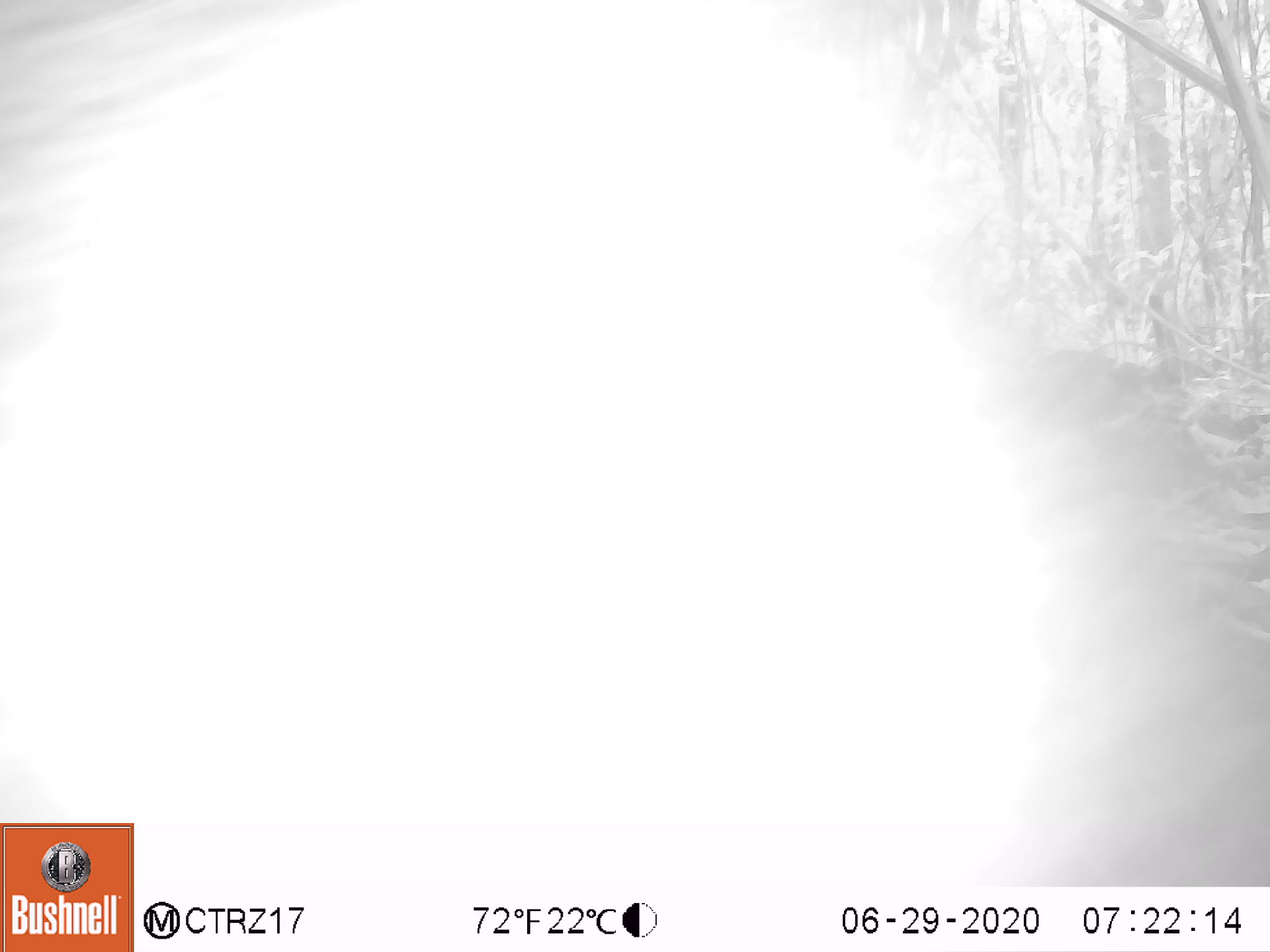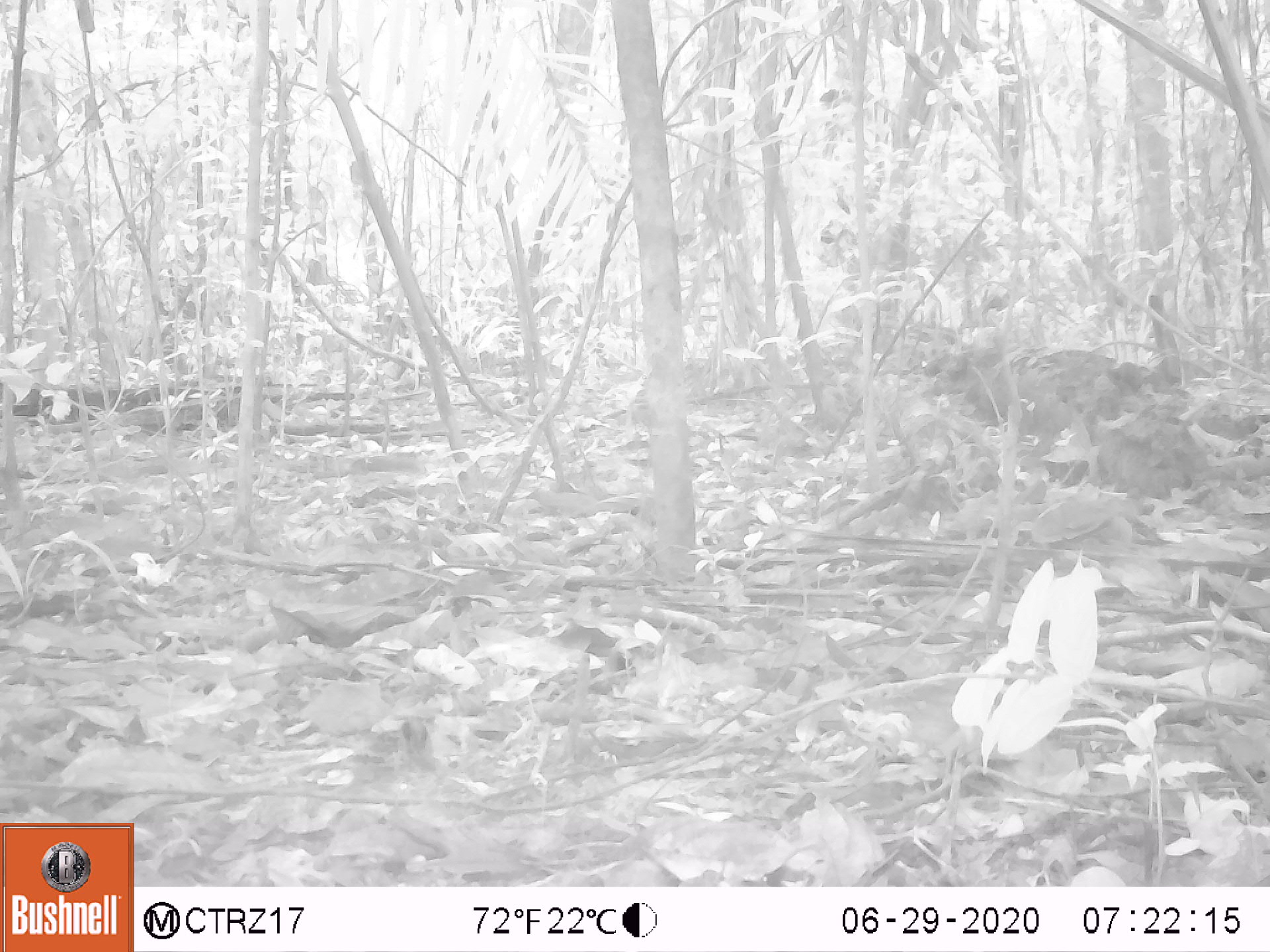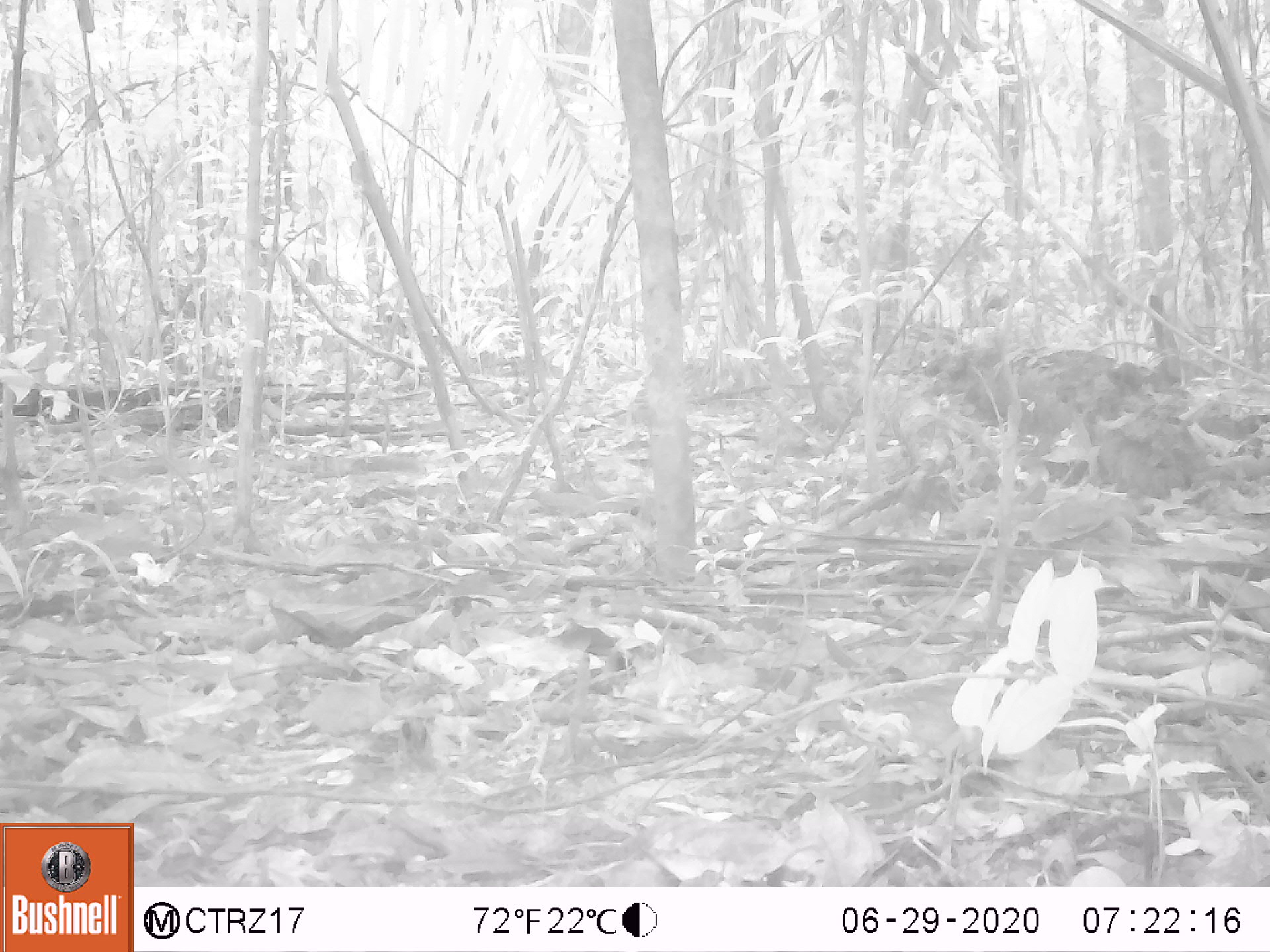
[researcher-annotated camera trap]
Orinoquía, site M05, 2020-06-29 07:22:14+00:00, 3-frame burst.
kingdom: Animalia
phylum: Chordata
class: Mammalia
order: Artiodactyla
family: Tayassuidae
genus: Pecari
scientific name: Pecari tajacu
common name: collared peccary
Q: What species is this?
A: Collared peccary (Pecari tajacu).